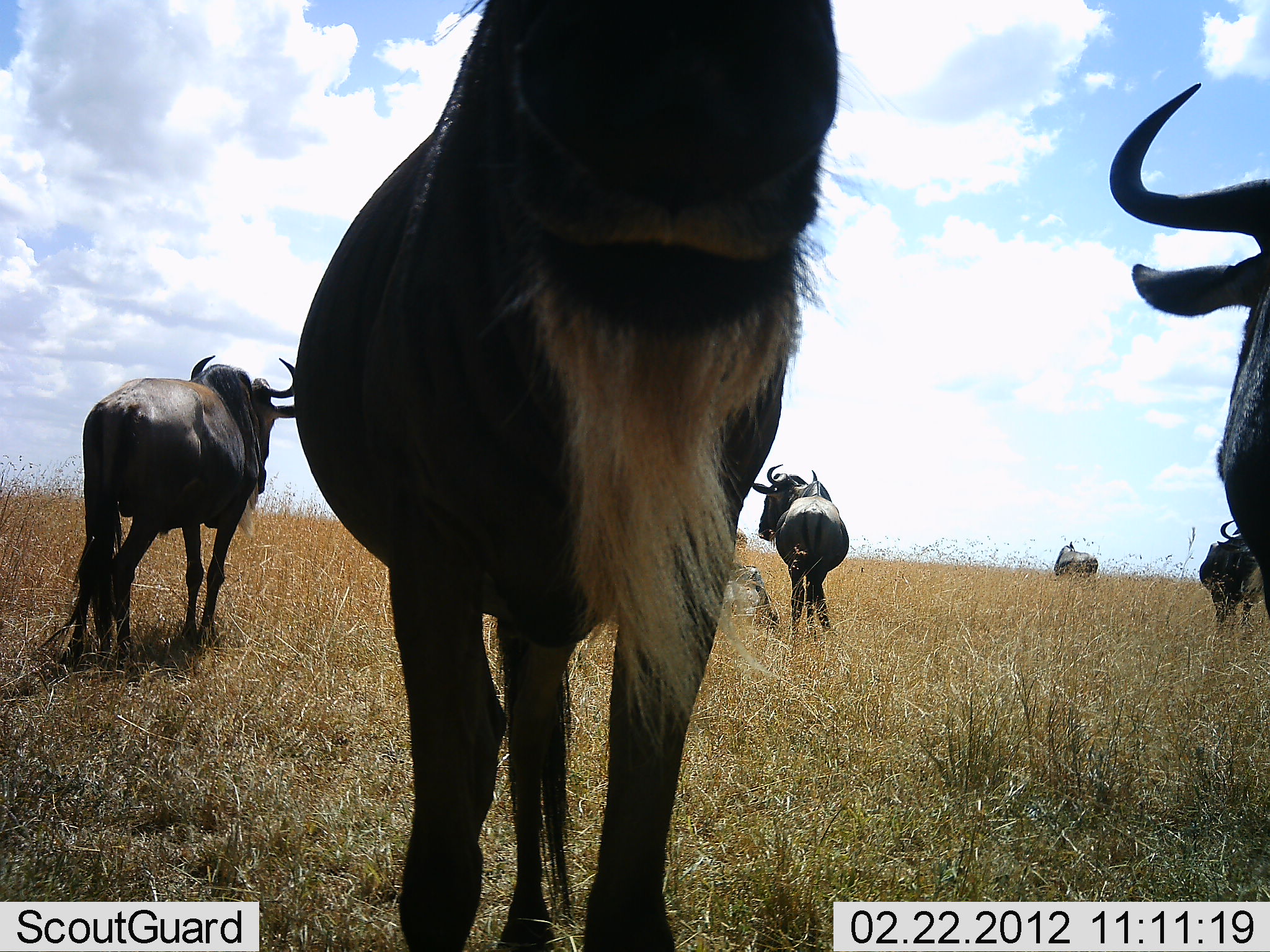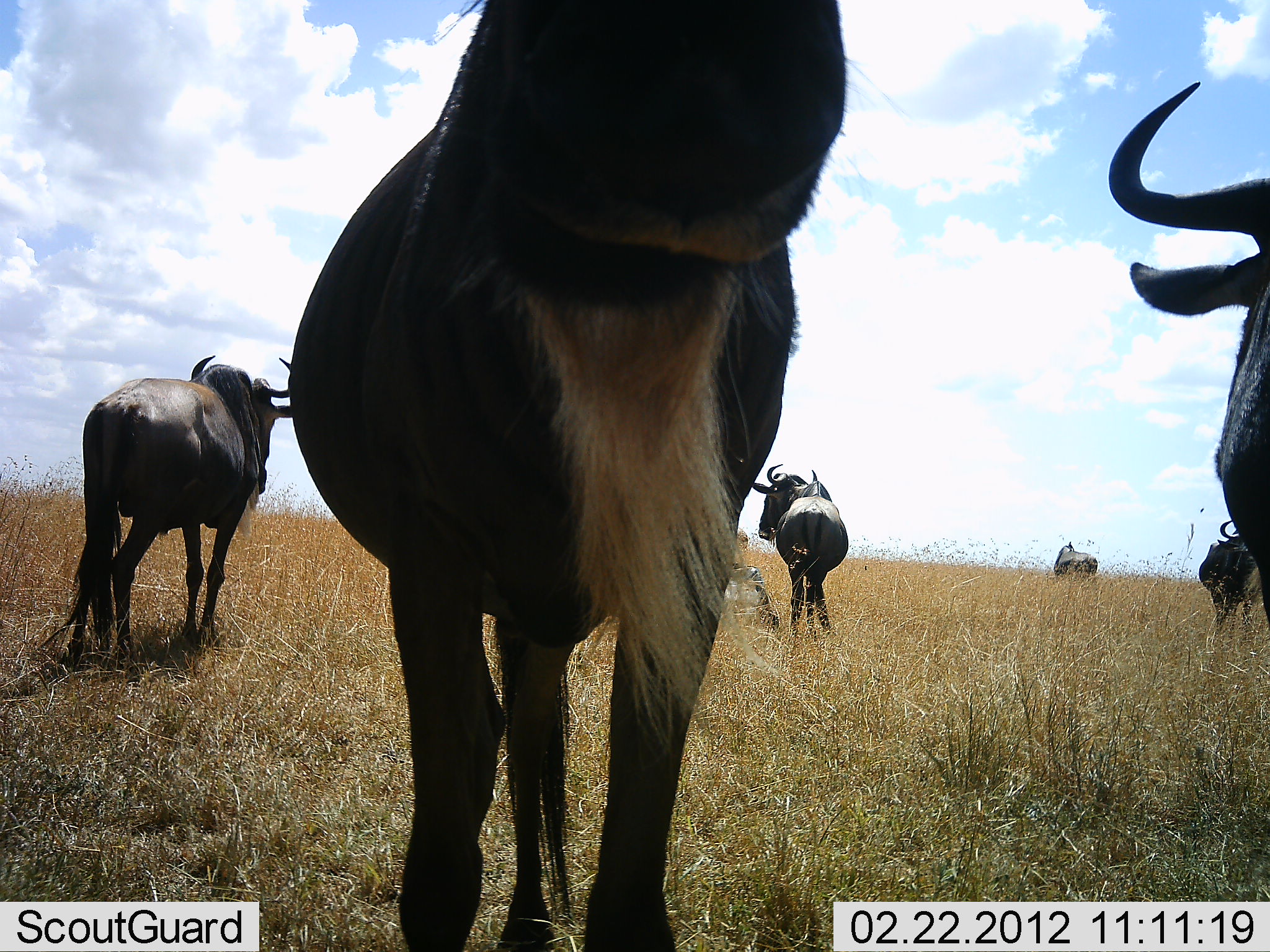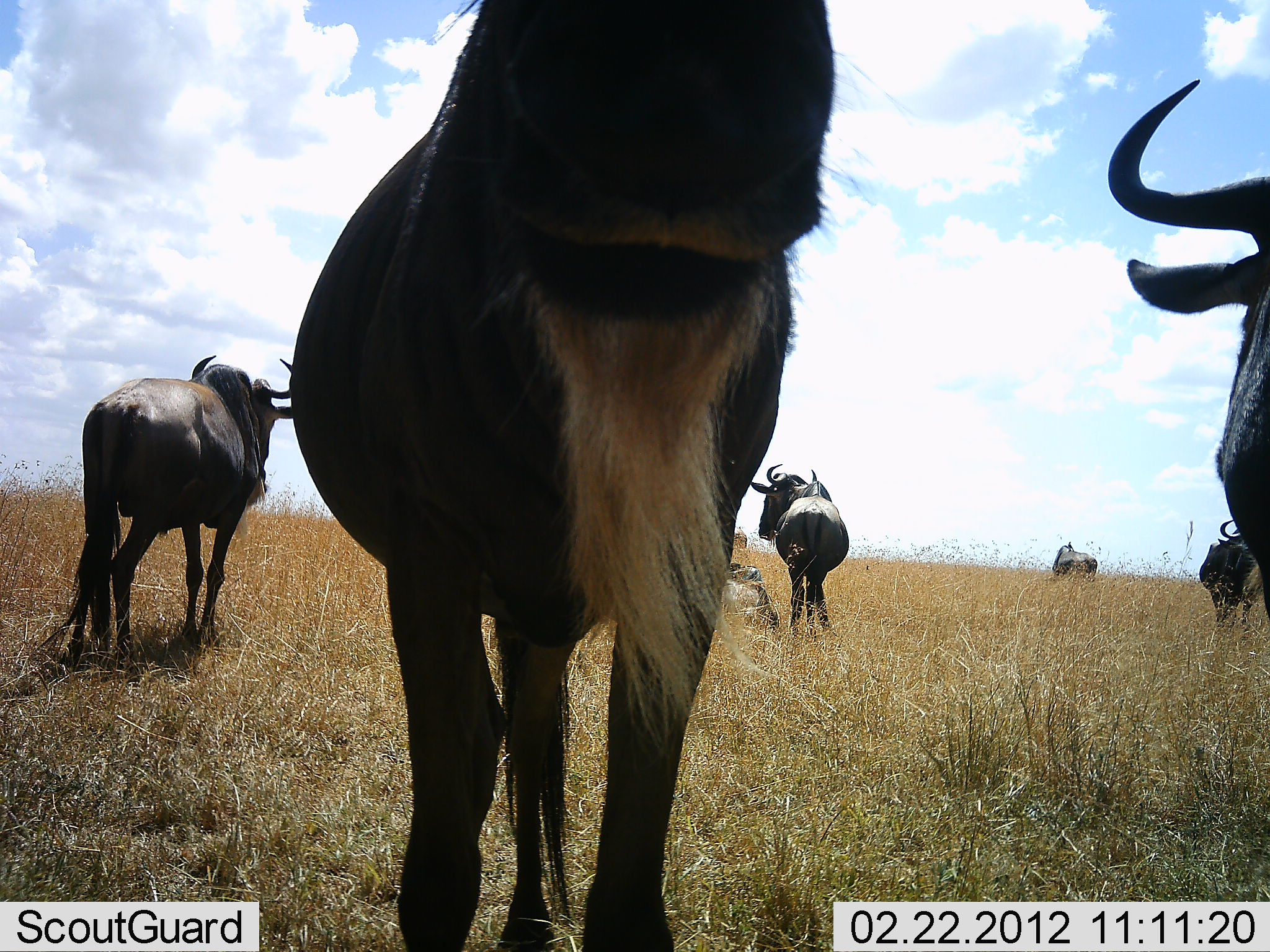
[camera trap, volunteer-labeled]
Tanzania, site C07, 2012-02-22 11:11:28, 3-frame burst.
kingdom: Animalia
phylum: Chordata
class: Mammalia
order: Artiodactyla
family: Bovidae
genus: Connochaetes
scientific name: Connochaetes taurinus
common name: blue wildebeest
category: wildebeest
Wildebeest (blue wildebeest) (Connochaetes taurinus), count 7. Behavior (volunteer vote fractions): standing 83%, resting 39%, moving 9%, interacting 0%. Young present (vote fraction): 0%. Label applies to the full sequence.